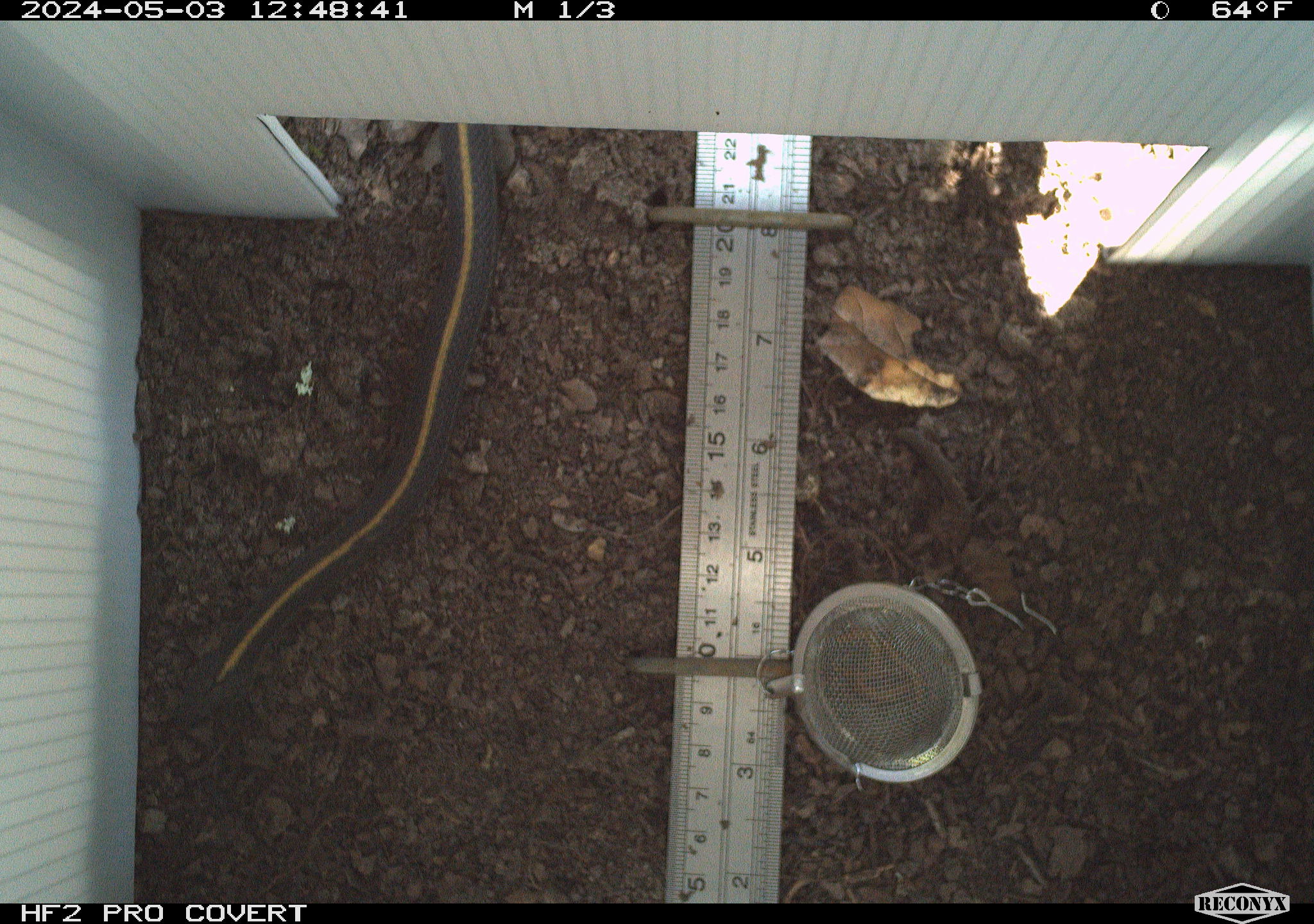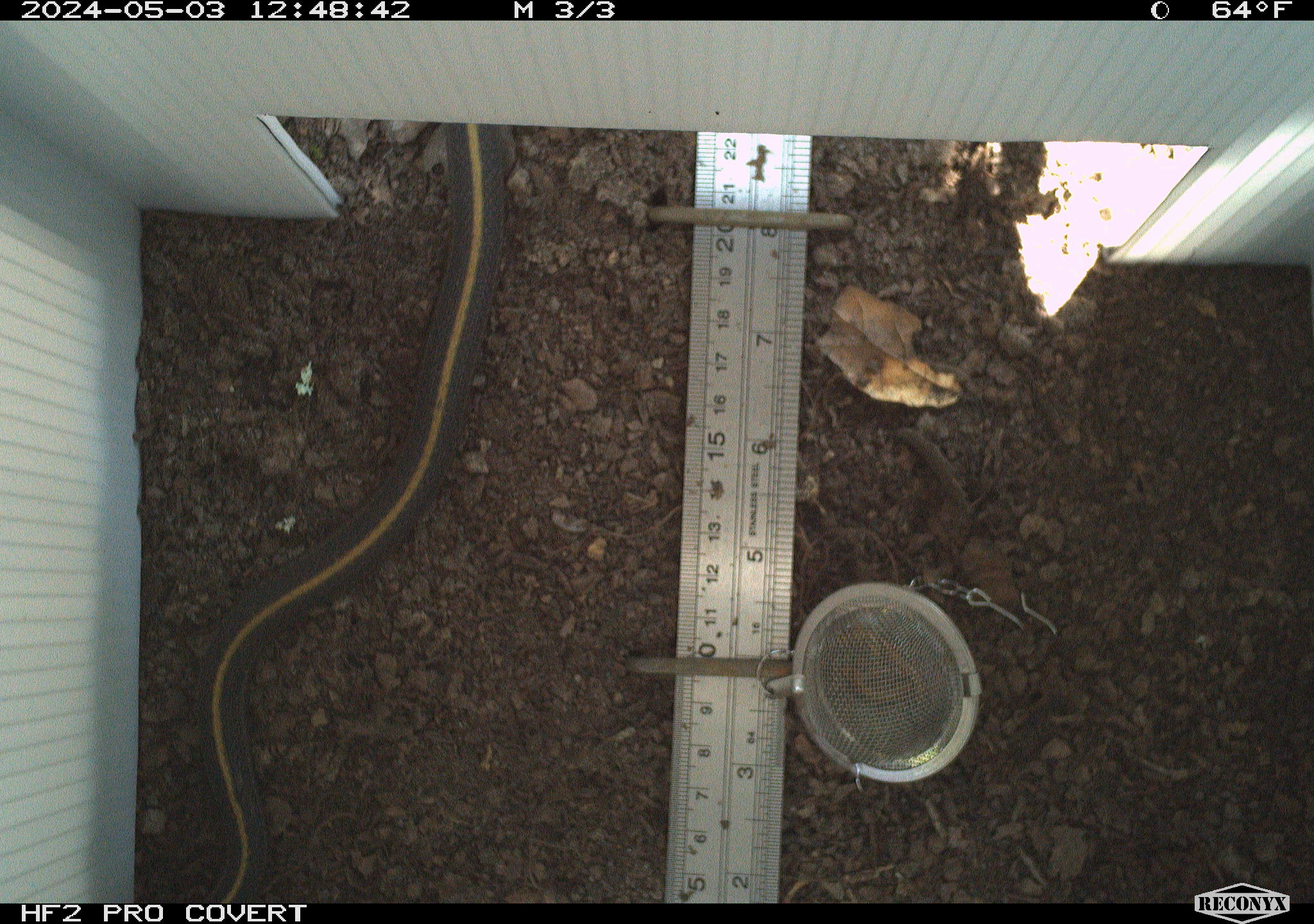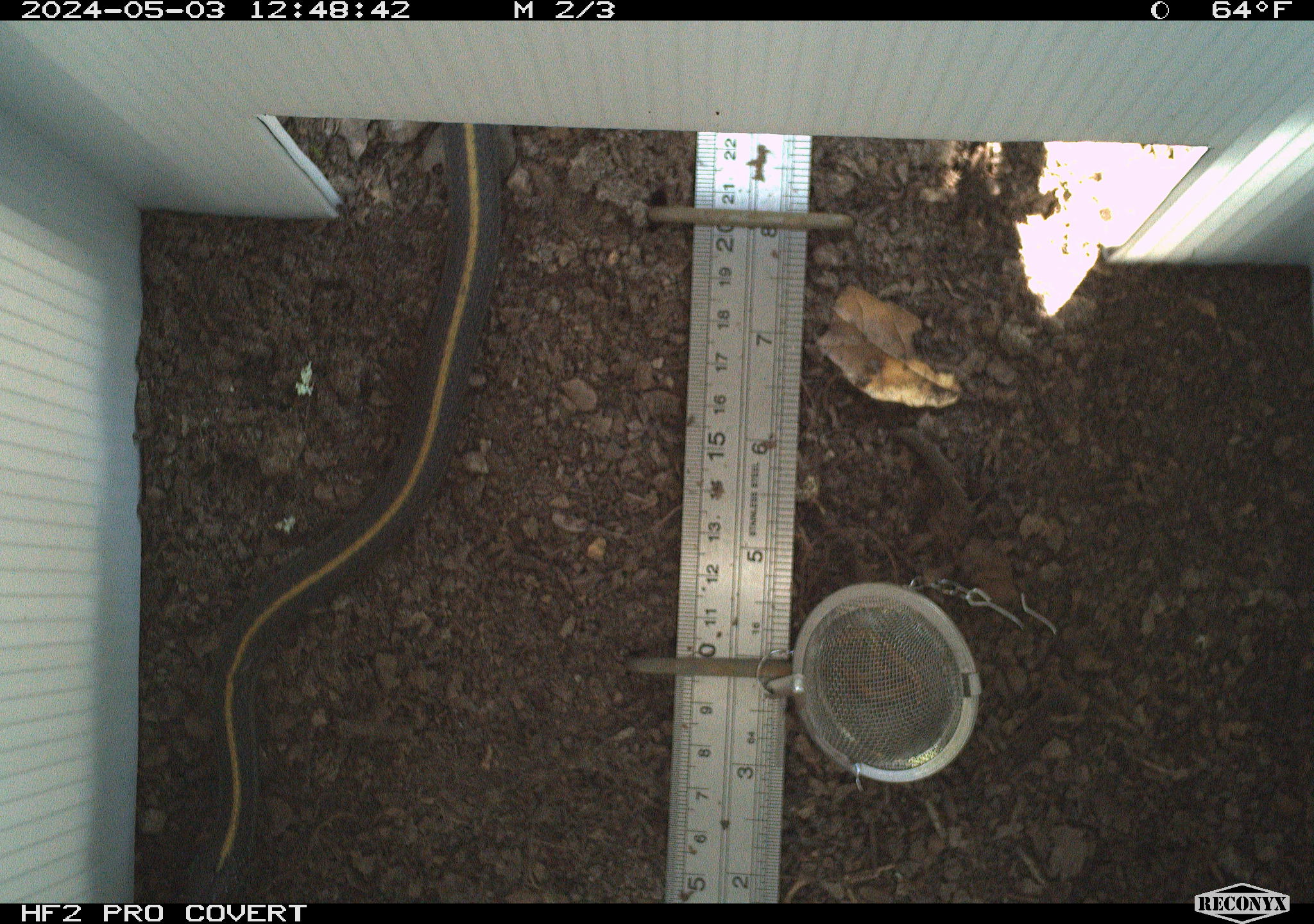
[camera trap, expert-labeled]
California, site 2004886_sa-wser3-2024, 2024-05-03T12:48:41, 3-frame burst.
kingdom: Animalia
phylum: Chordata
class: Reptilia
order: Squamata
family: Colubridae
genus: Thamnophis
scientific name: Thamnophis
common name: american gartersnakes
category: thamnophis species